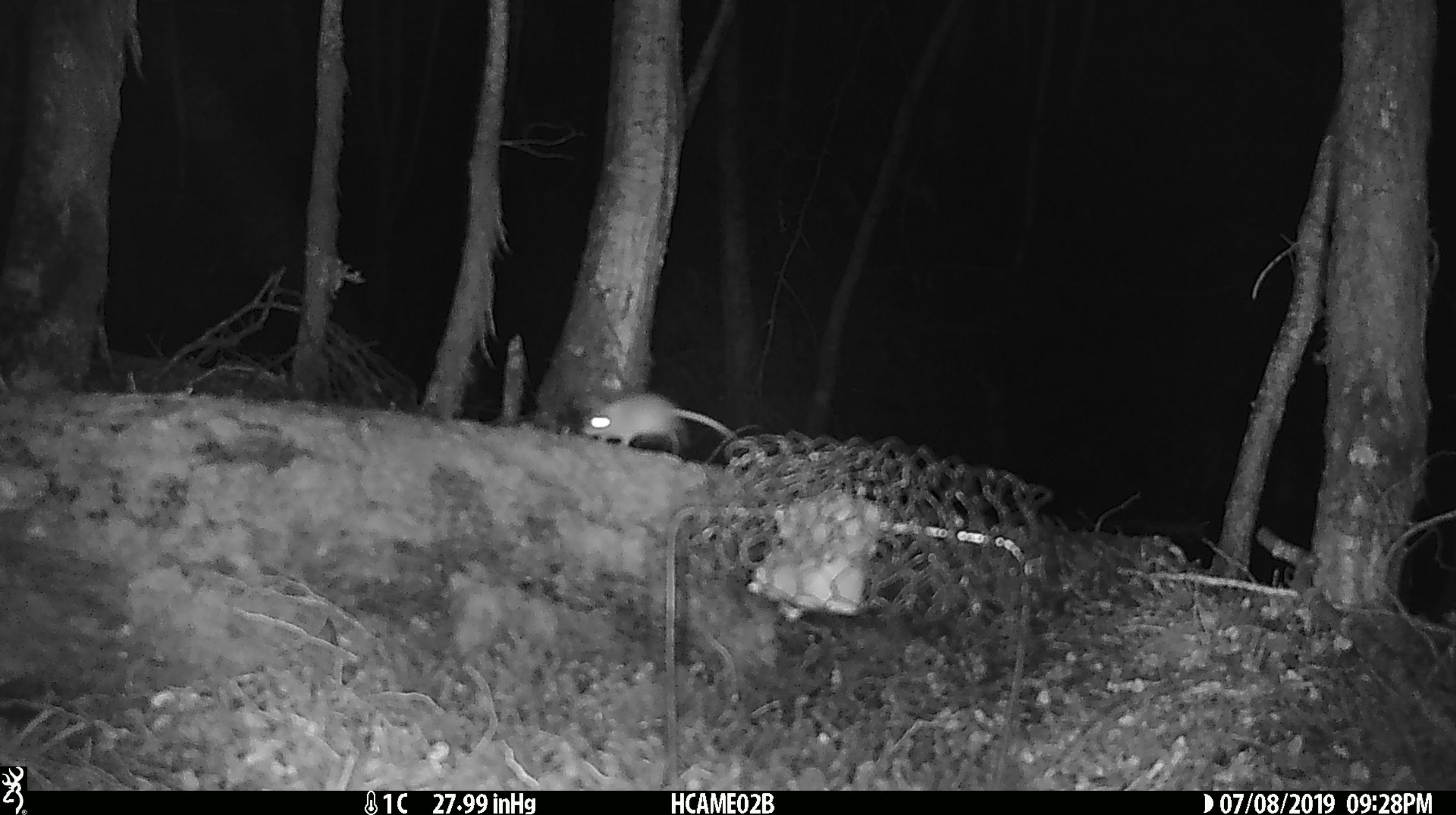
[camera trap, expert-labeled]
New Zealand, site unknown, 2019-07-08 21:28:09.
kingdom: Animalia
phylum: Chordata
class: Mammalia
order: Rodentia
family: Muridae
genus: Mus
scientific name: Mus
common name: mouse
Mouse (Mus).